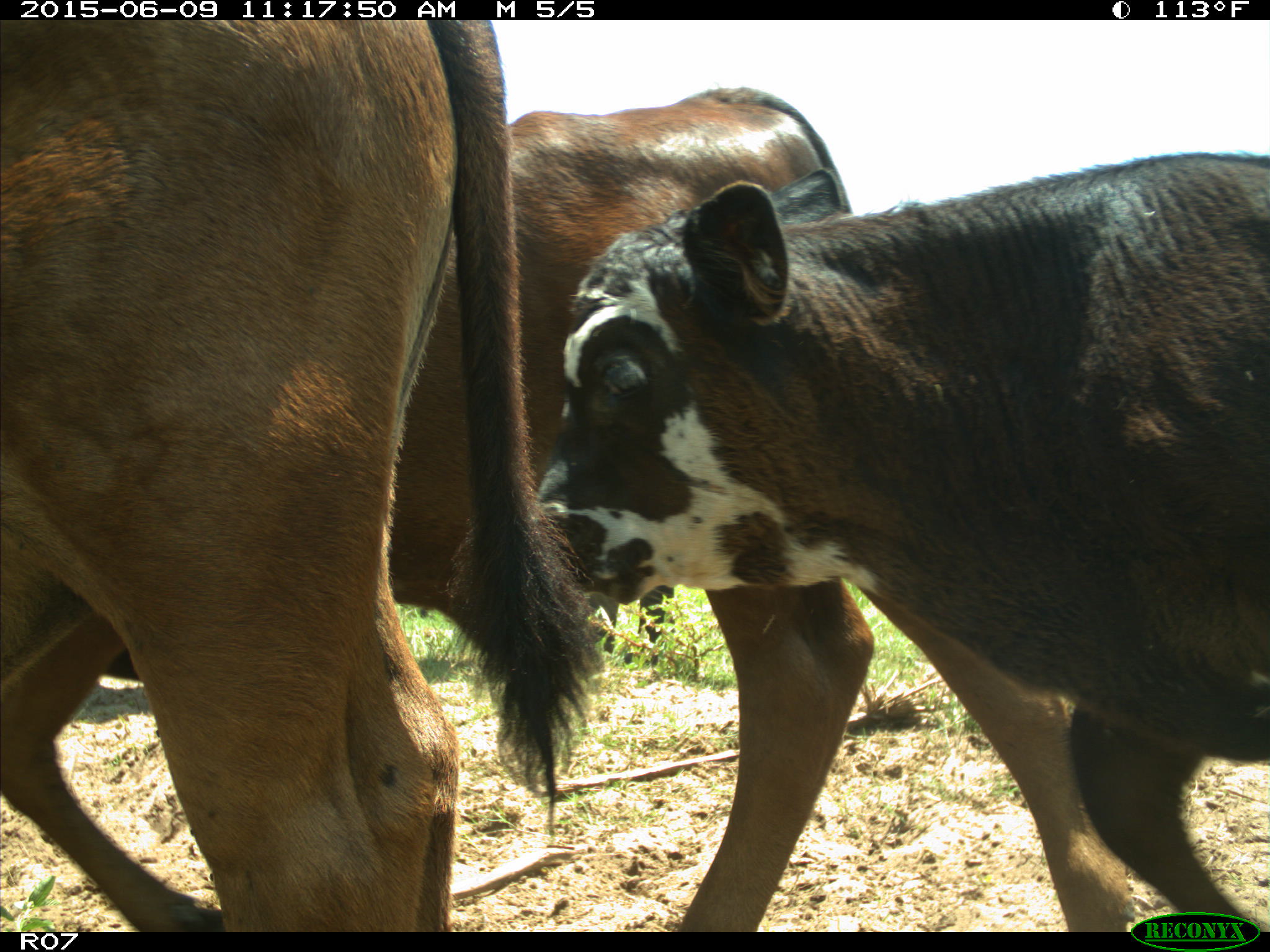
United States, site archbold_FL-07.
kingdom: Animalia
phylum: Chordata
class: Mammalia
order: Artiodactyla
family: Bovidae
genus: Bos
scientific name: Bos taurus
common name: domestic cow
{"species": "Bos taurus (domestic cow)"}